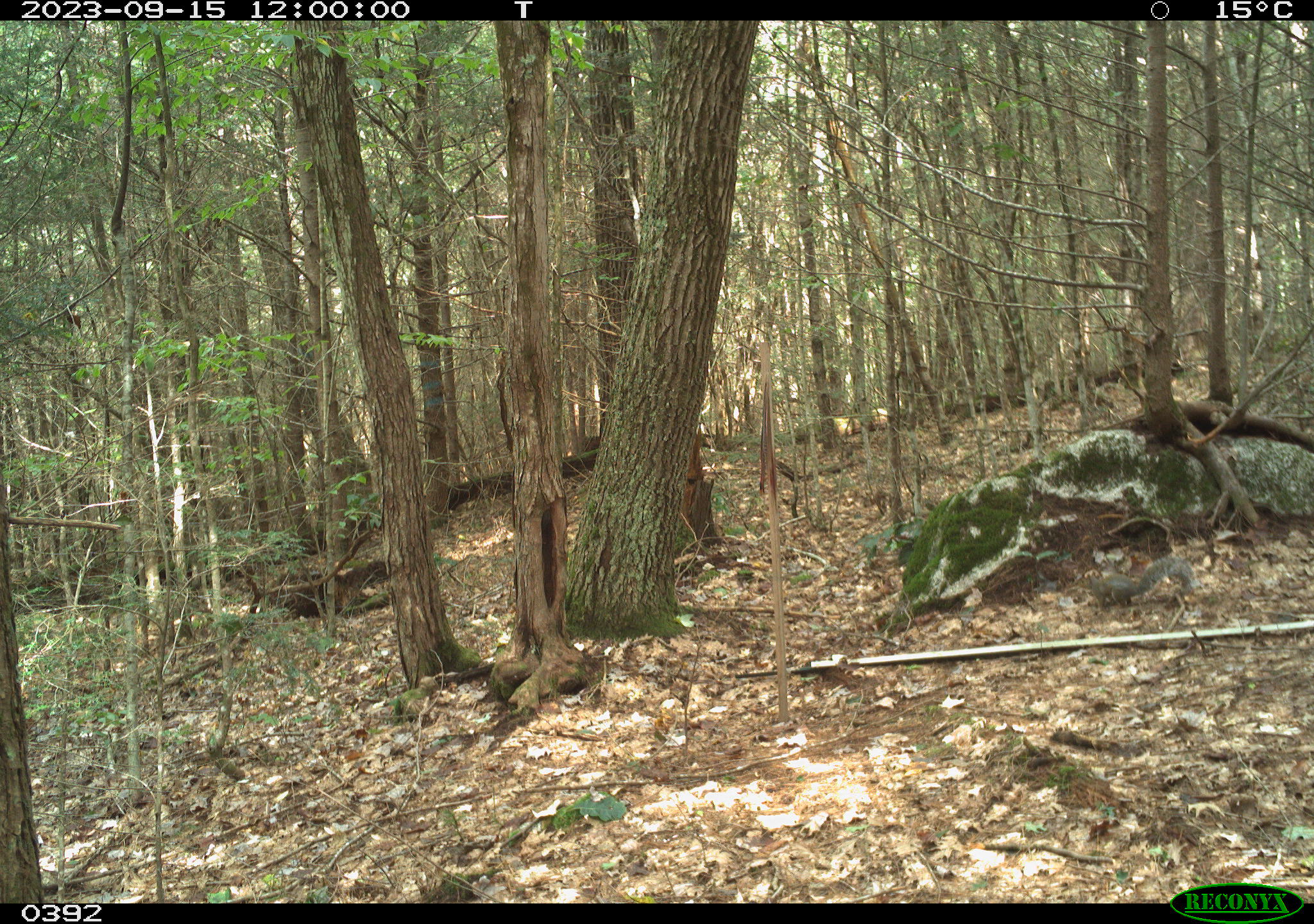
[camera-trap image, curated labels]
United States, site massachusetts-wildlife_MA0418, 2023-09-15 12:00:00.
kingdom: Animalia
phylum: Chordata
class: Mammalia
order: Rodentia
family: Sciuridae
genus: Sciurus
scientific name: Sciurus carolinensis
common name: gray squirrel